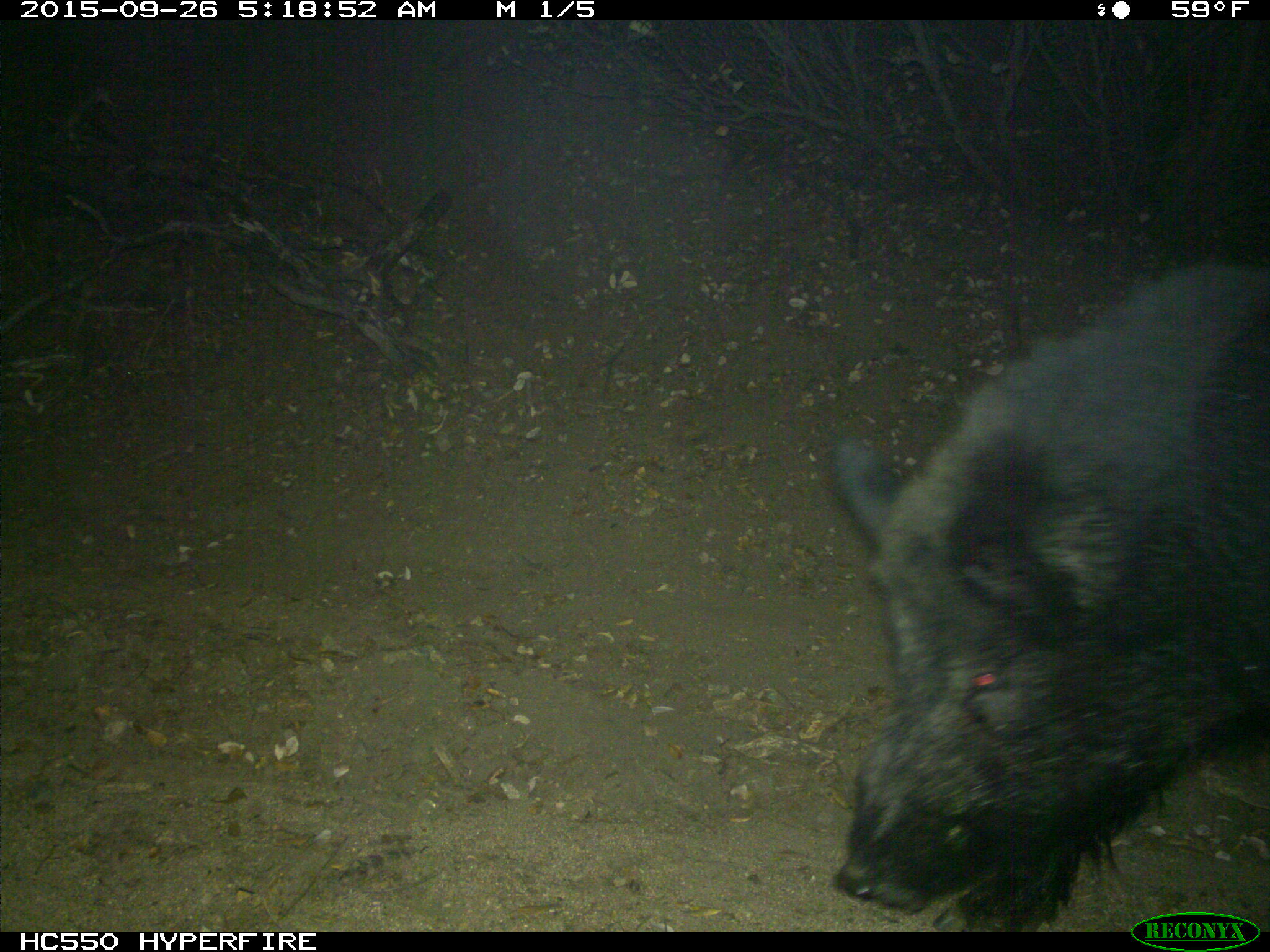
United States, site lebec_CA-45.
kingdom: Animalia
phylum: Chordata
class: Mammalia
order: Artiodactyla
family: Suidae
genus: Sus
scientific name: Sus scrofa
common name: wild boar